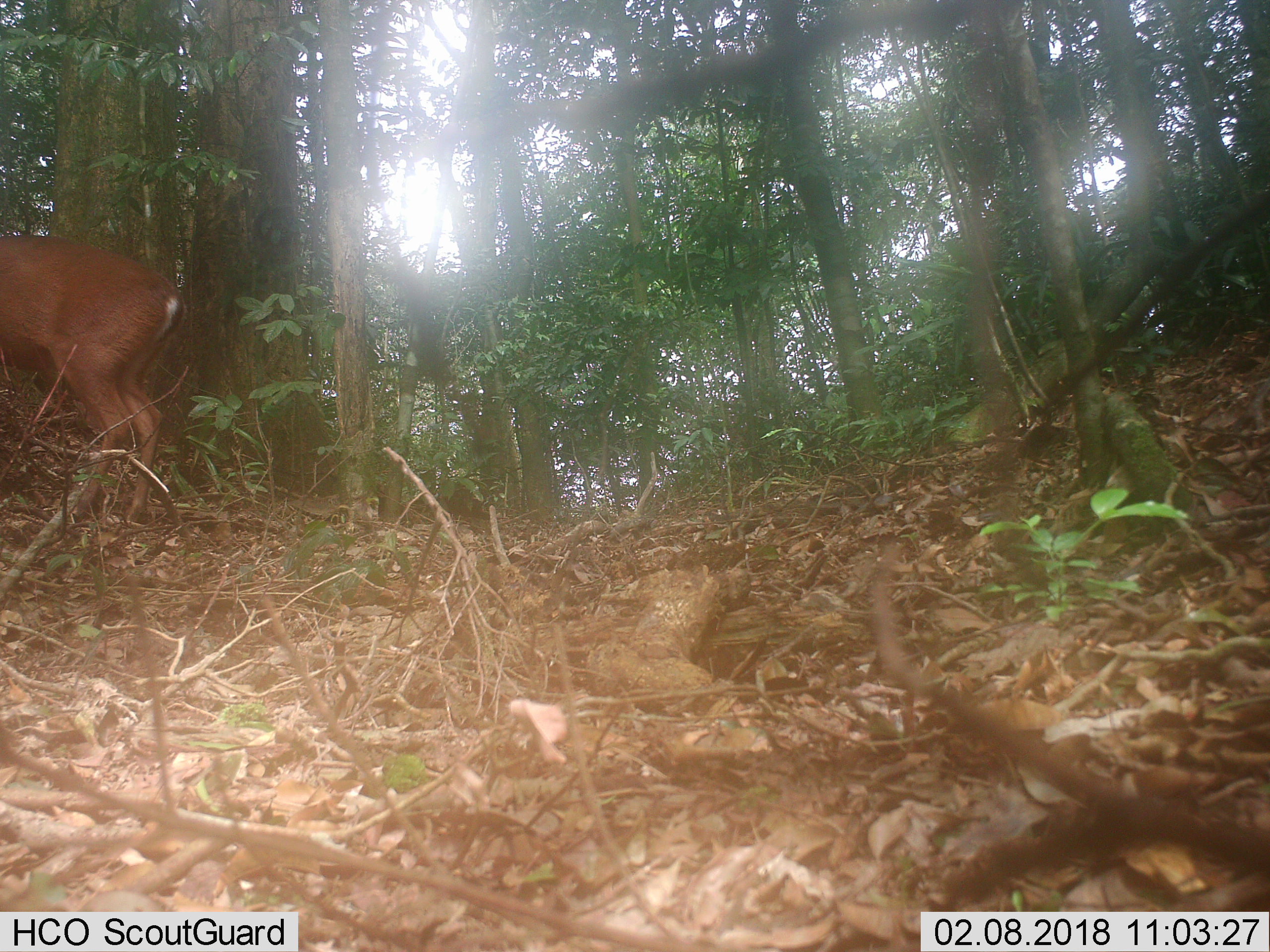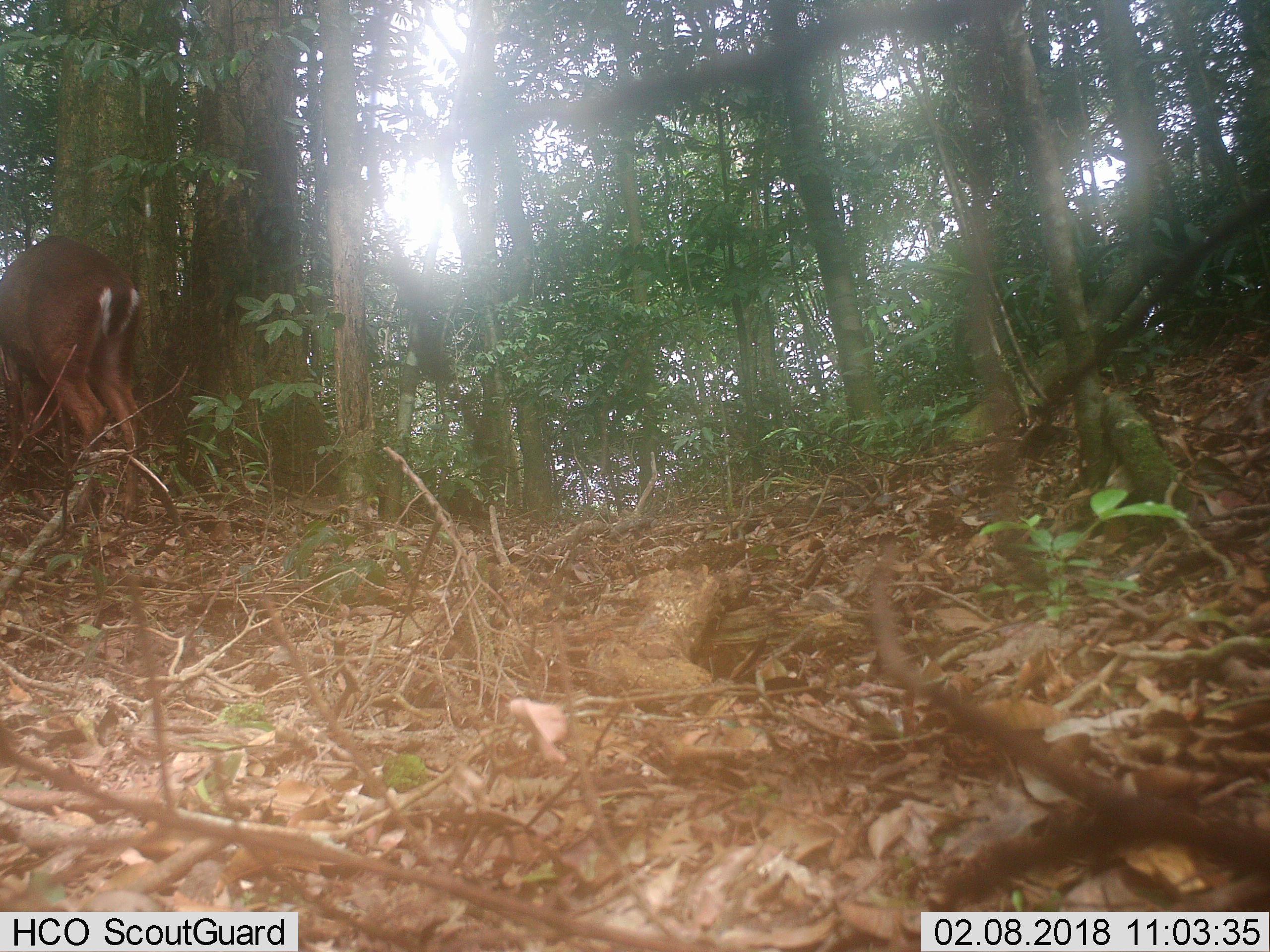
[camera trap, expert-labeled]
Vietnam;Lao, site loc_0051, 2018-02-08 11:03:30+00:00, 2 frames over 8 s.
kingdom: Animalia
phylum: Chordata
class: Mammalia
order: Artiodactyla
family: Cervidae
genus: Muntiacus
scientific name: Muntiacus vuquangensis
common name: large-antlered muntjac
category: large antlered muntjac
Large antlered muntjac (large-antlered muntjac) (Muntiacus vuquangensis). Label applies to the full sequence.